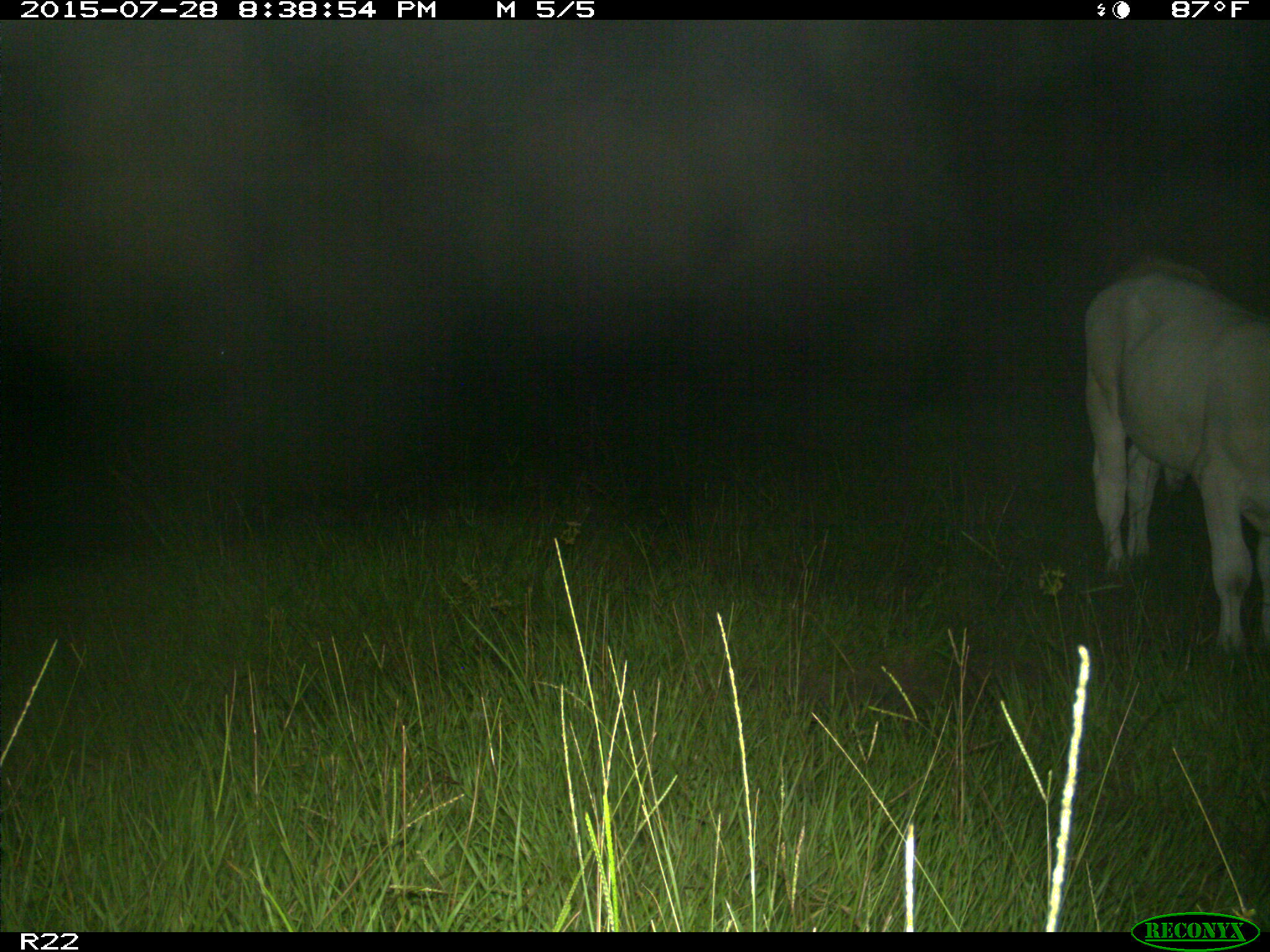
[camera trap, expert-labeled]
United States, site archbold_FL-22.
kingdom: Animalia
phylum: Chordata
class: Mammalia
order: Artiodactyla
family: Bovidae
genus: Bos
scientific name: Bos taurus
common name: domestic cow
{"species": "Bos taurus (domestic cow)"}